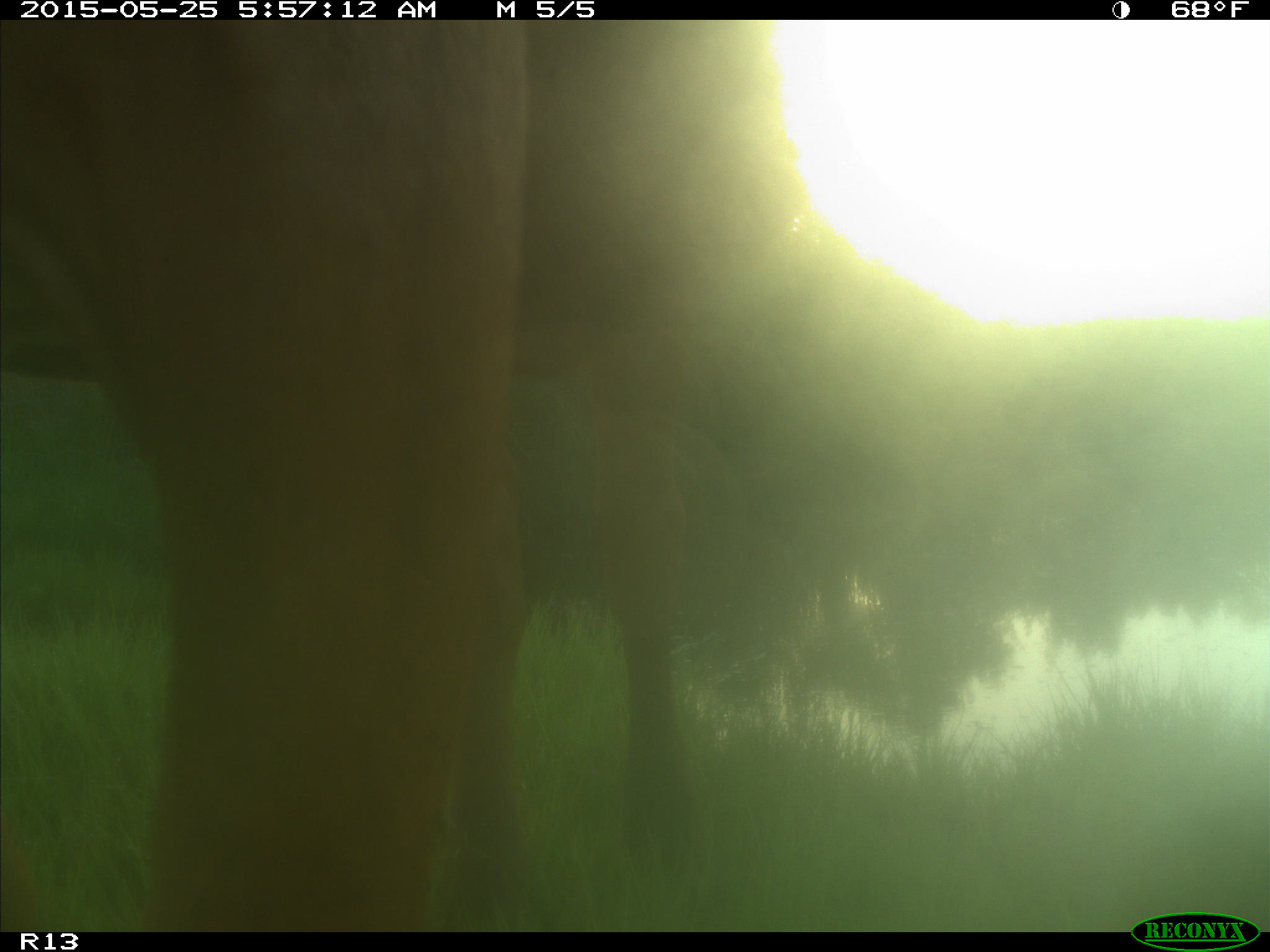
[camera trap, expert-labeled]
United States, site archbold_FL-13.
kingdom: Animalia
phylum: Chordata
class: Mammalia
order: Artiodactyla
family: Bovidae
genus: Bos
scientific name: Bos taurus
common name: domestic cow